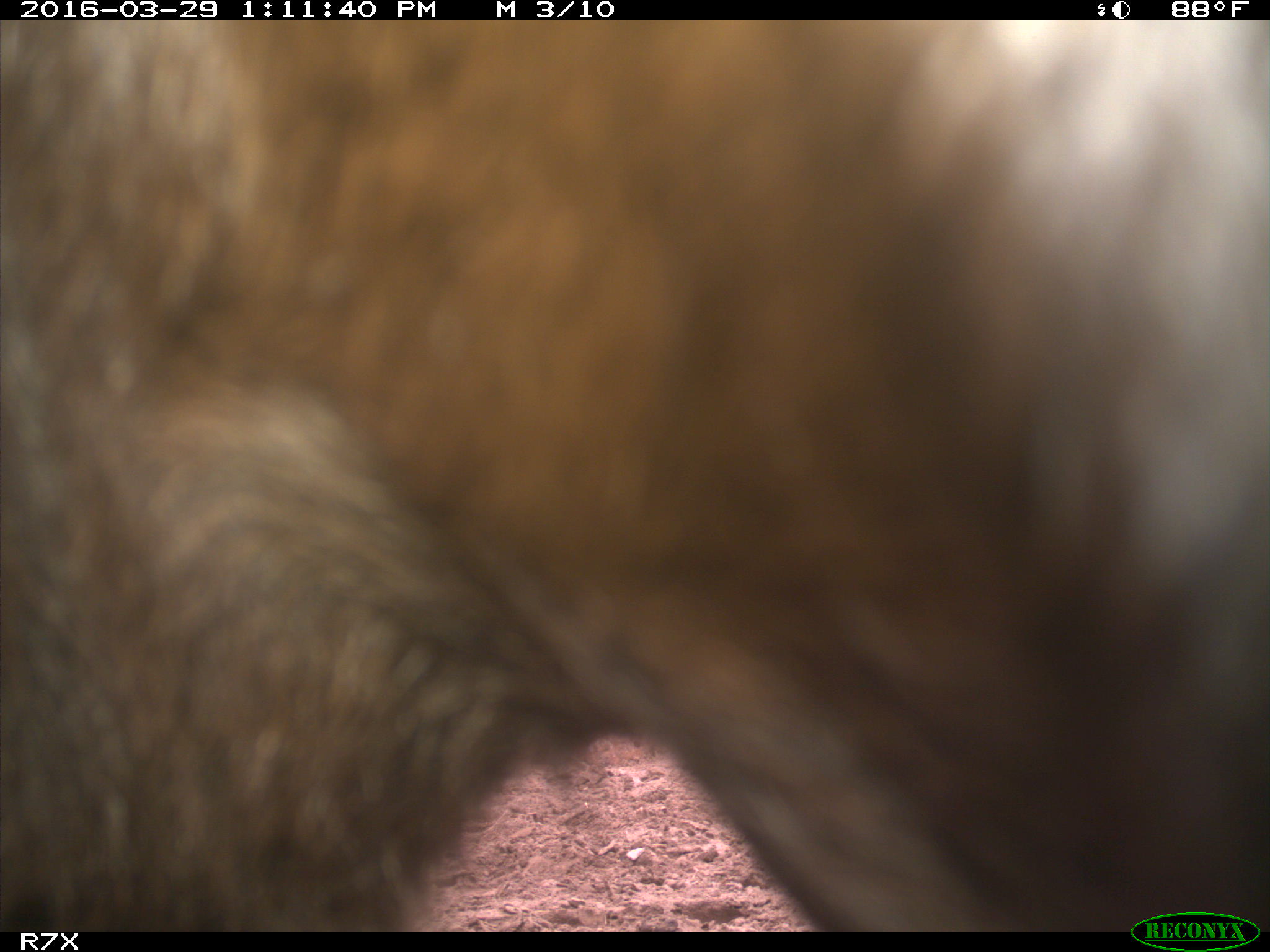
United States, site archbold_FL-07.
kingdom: Animalia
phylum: Chordata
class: Mammalia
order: Artiodactyla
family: Bovidae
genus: Bos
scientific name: Bos taurus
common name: domestic cow